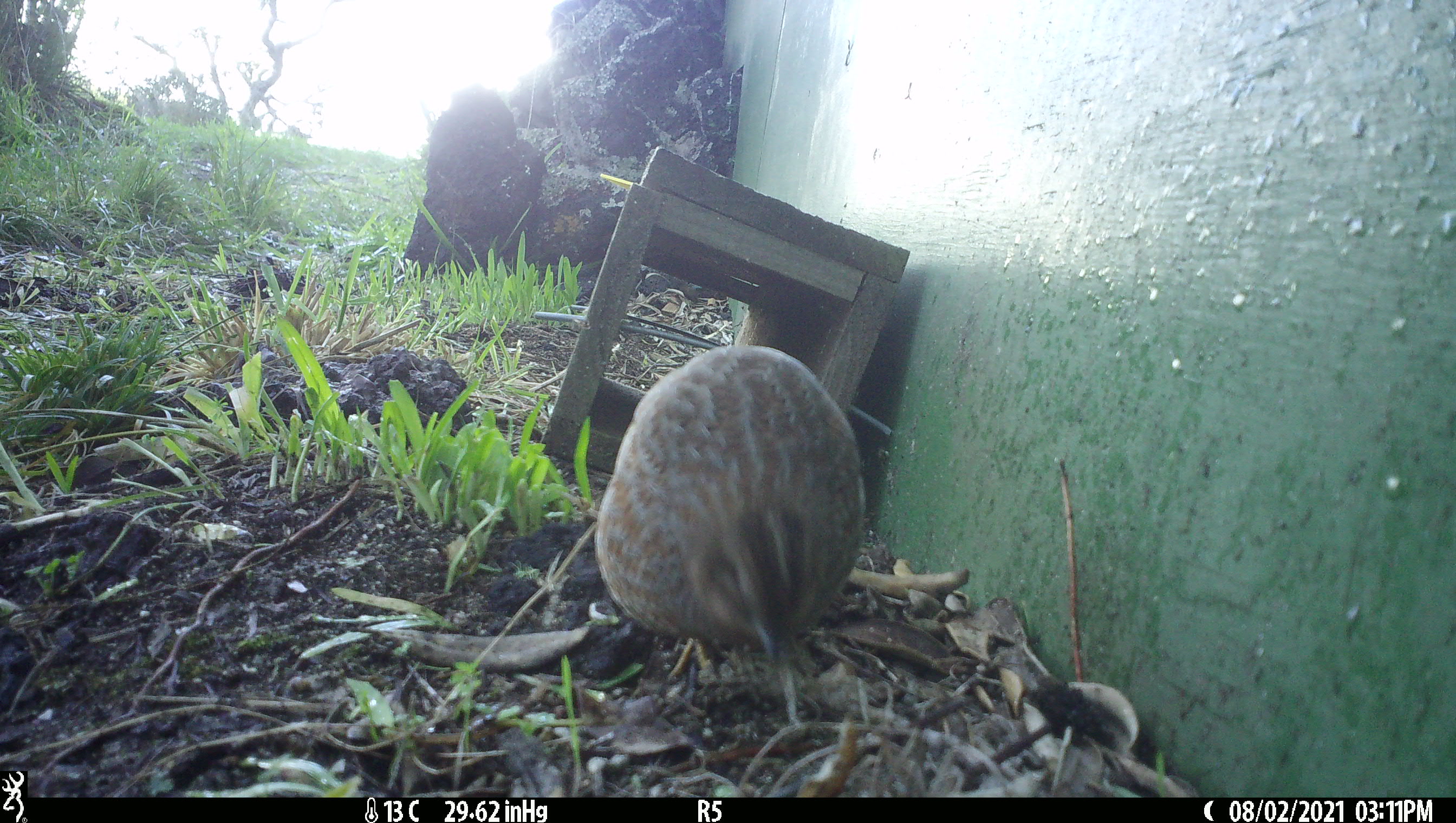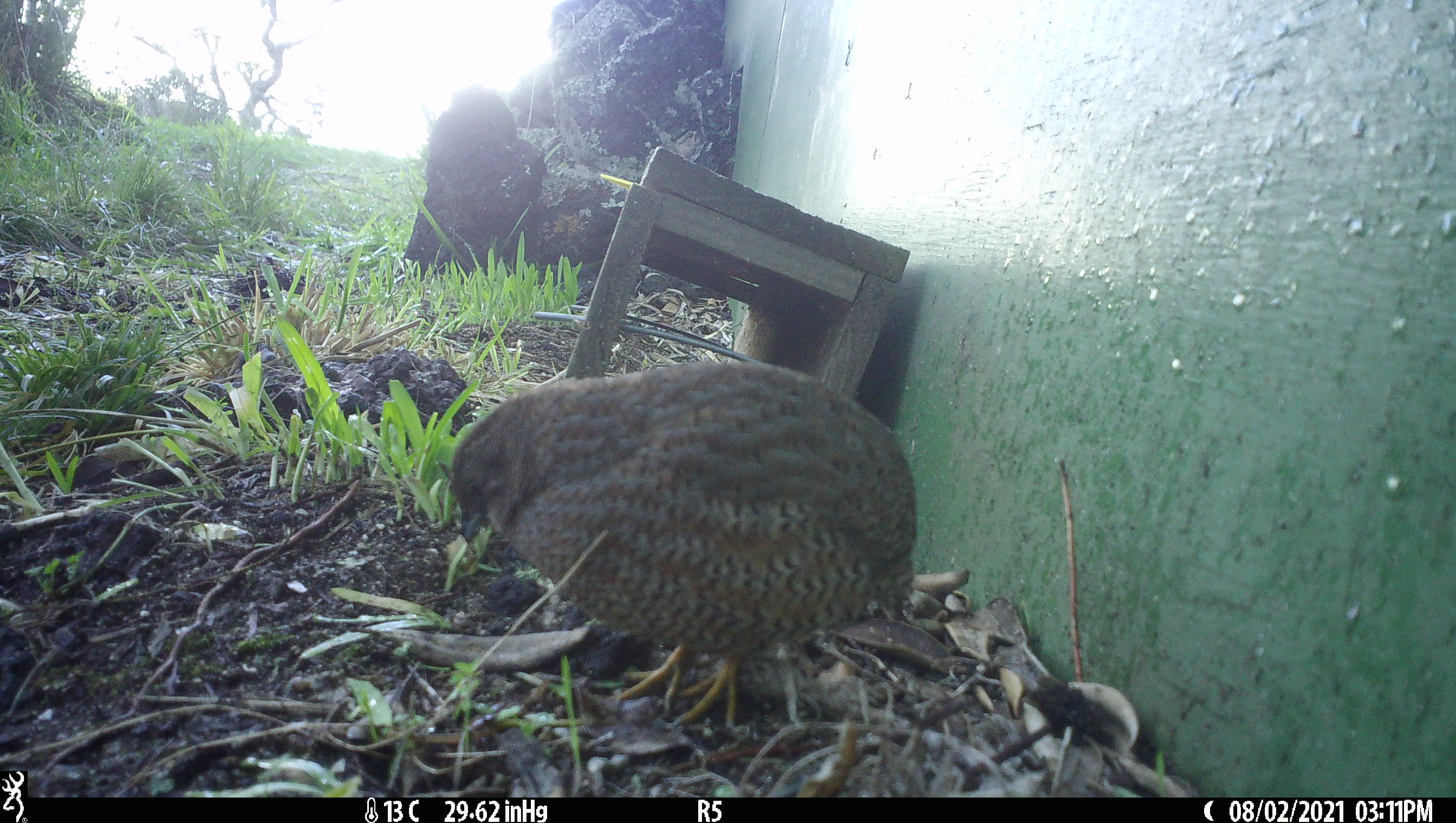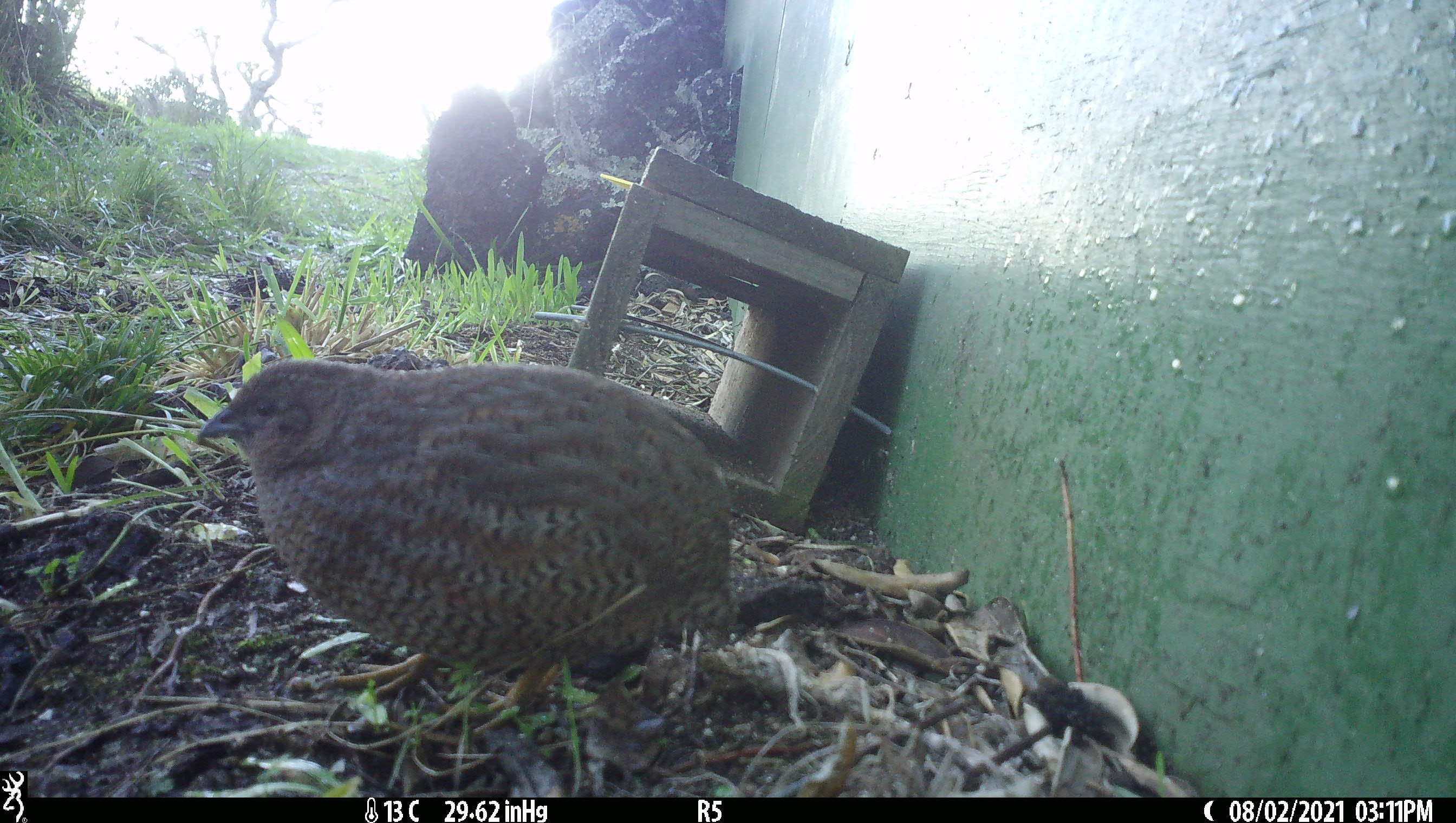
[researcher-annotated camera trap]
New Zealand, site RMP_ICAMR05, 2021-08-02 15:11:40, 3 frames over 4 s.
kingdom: Animalia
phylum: Chordata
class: Aves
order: Galliformes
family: Phasianidae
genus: Synoicus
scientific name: Synoicus ypsilophorus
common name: brown quail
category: quail brown